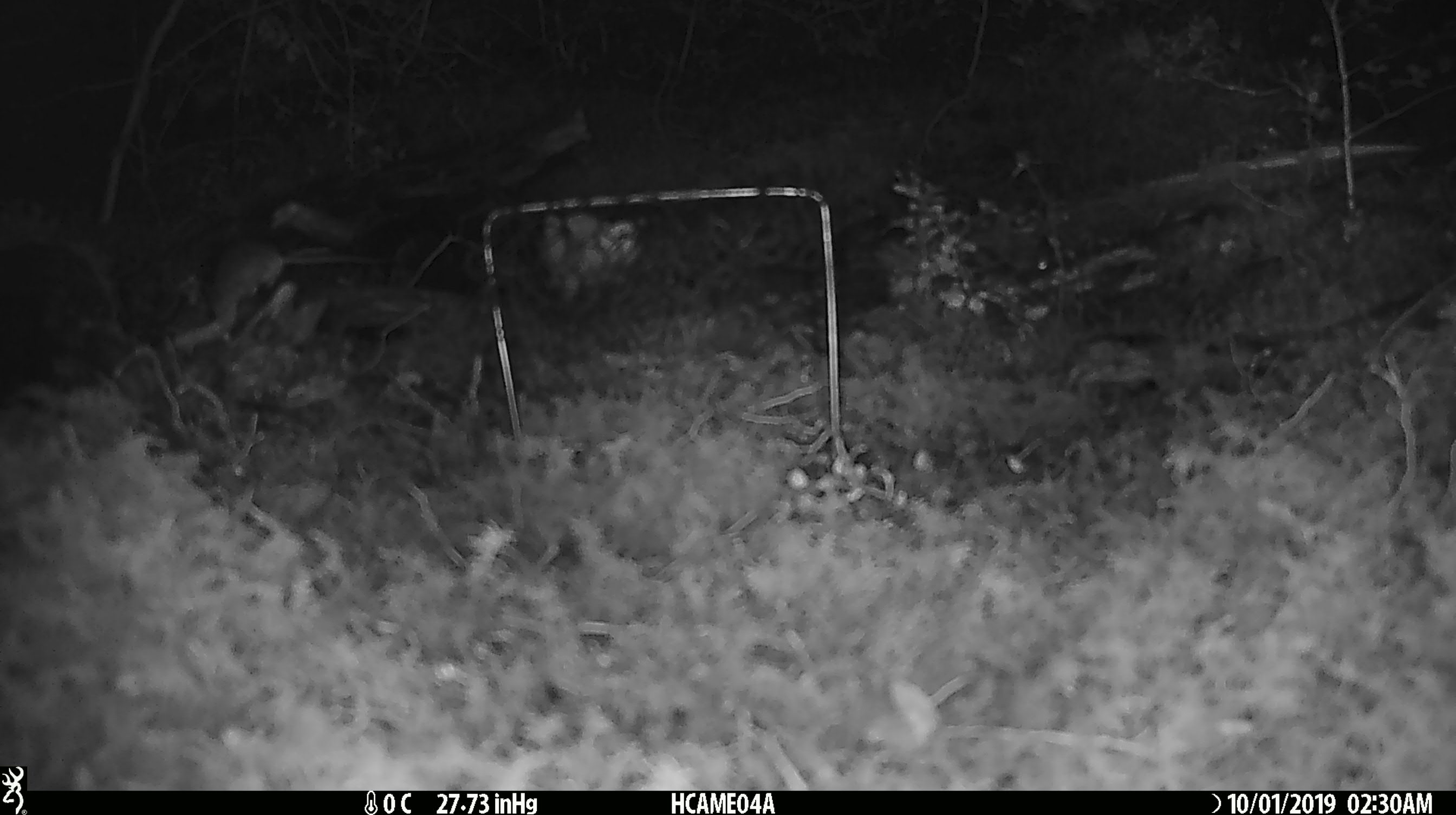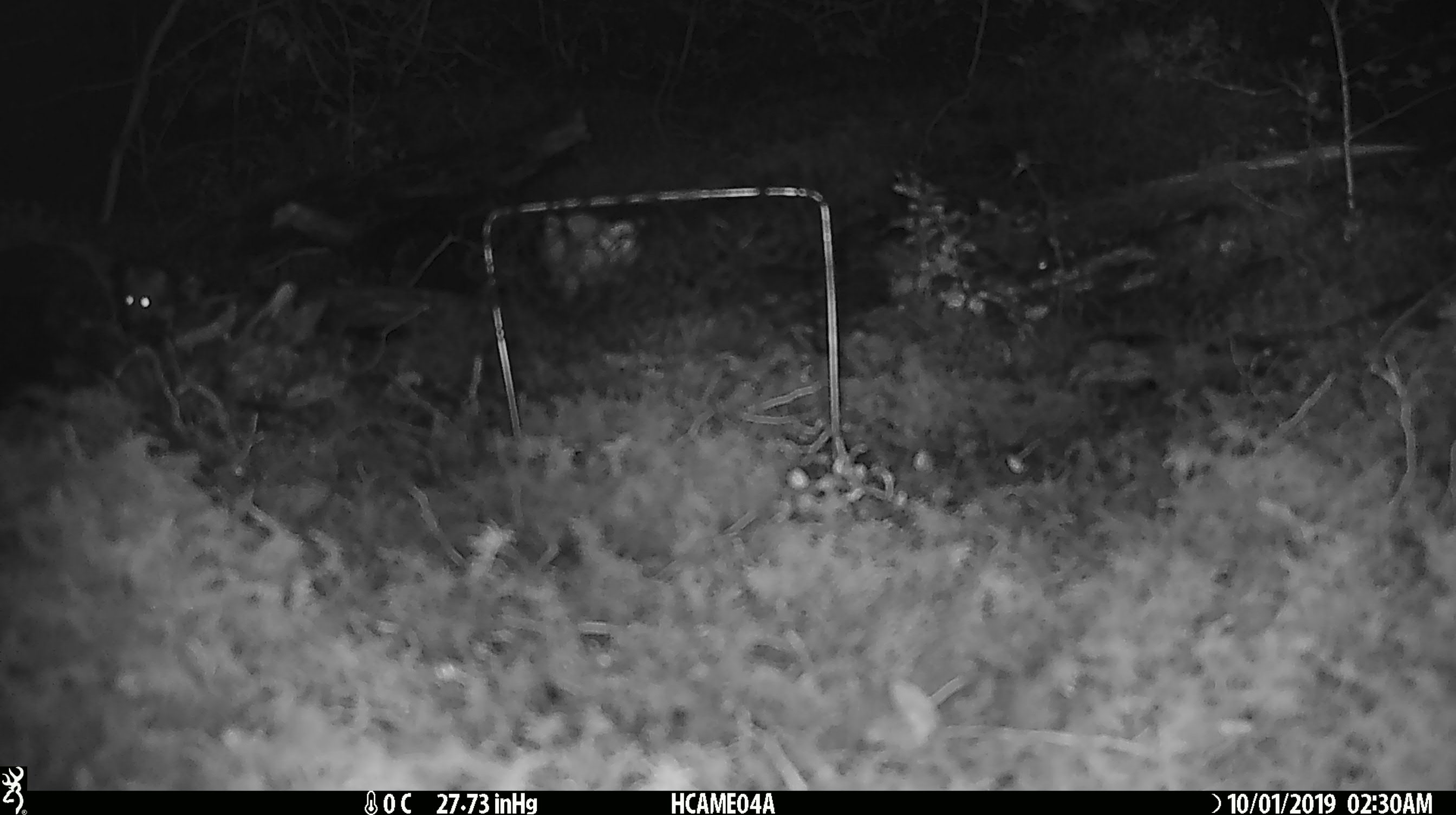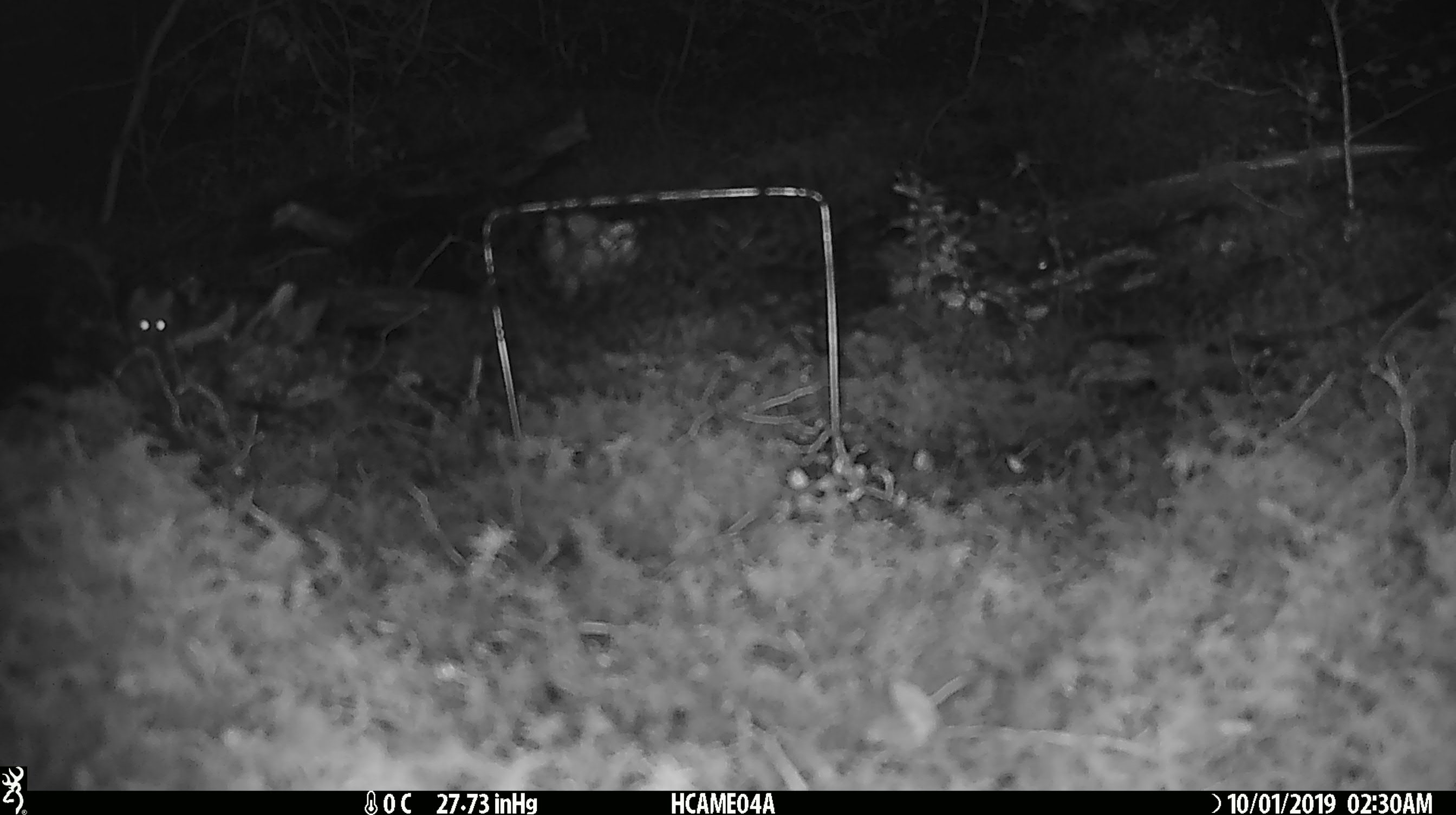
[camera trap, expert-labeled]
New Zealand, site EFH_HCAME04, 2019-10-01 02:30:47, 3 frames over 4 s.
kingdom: Animalia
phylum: Chordata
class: Mammalia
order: Rodentia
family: Muridae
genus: Mus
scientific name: Mus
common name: mouse